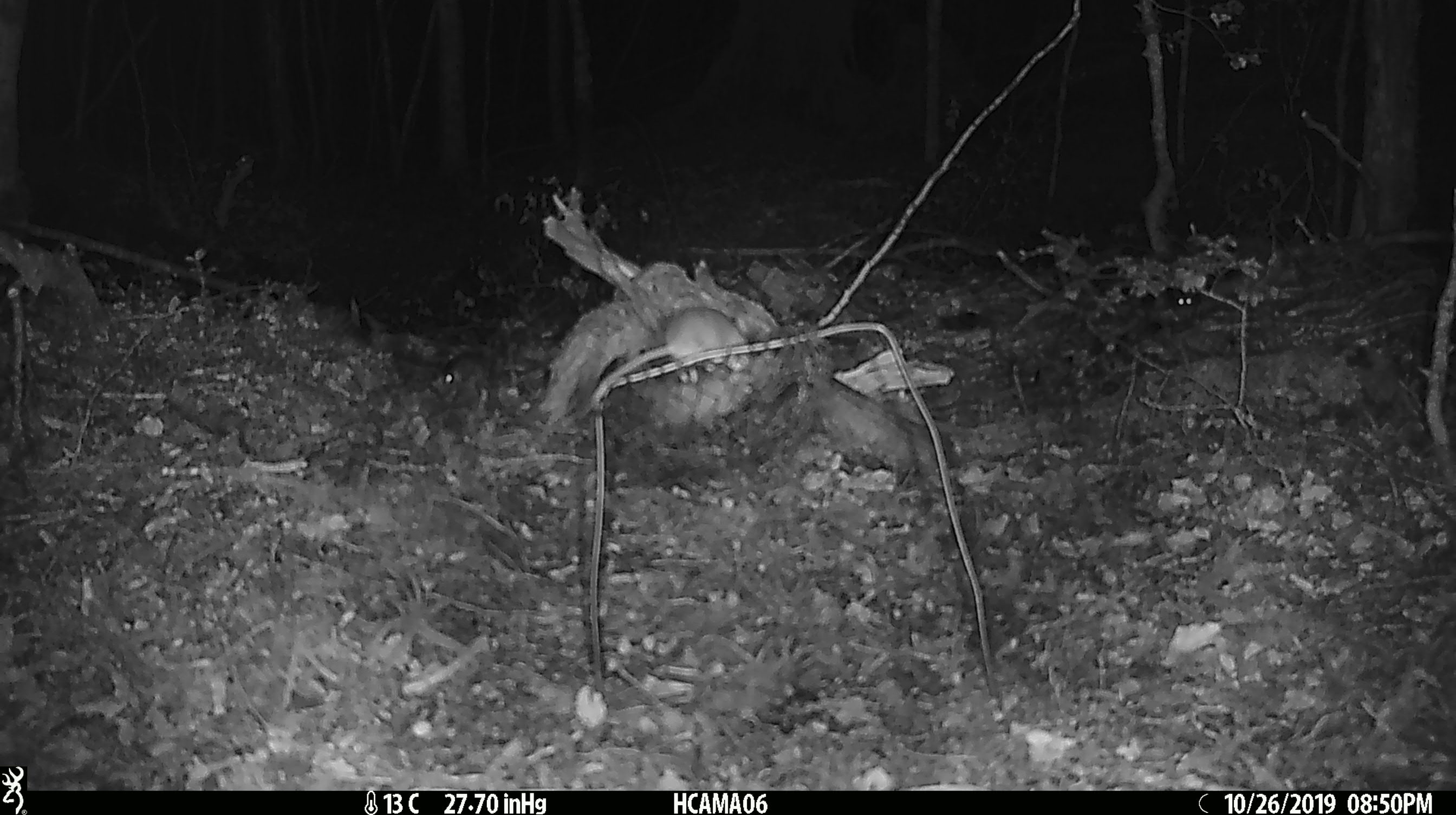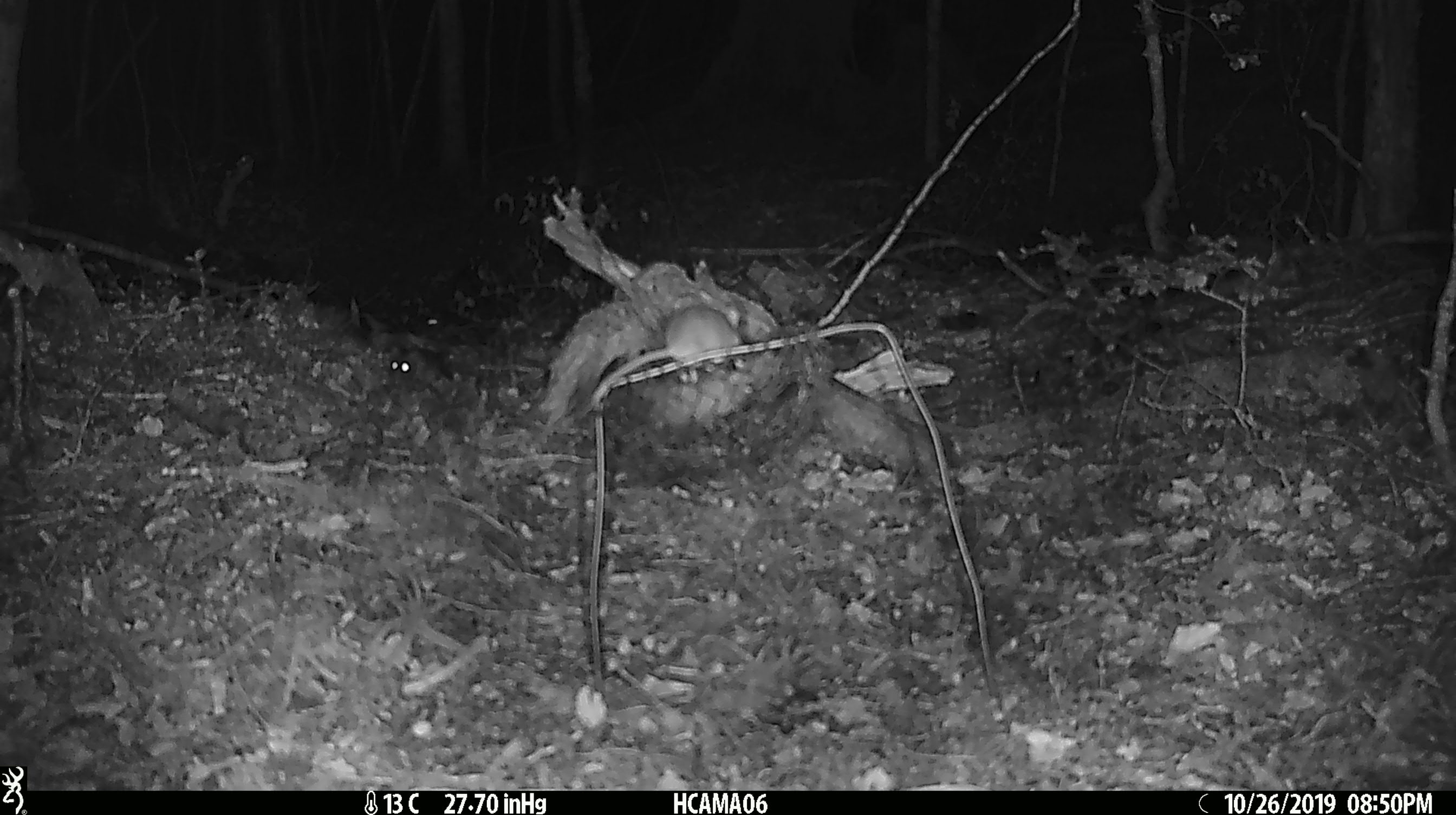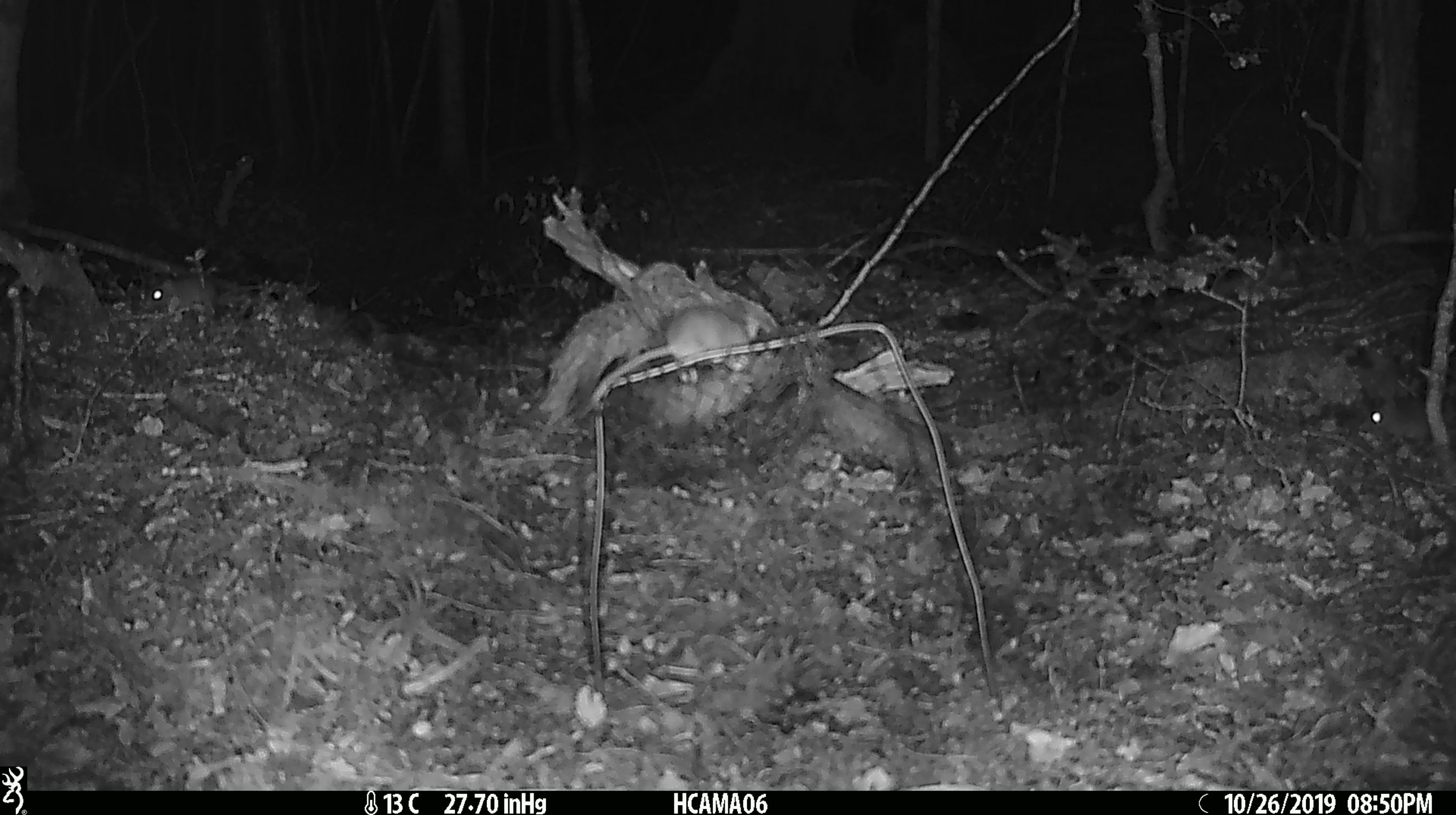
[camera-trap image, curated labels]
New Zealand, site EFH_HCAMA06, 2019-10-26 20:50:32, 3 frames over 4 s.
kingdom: Animalia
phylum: Chordata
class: Mammalia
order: Rodentia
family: Muridae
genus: Mus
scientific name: Mus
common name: mouse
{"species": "mouse (Mus)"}